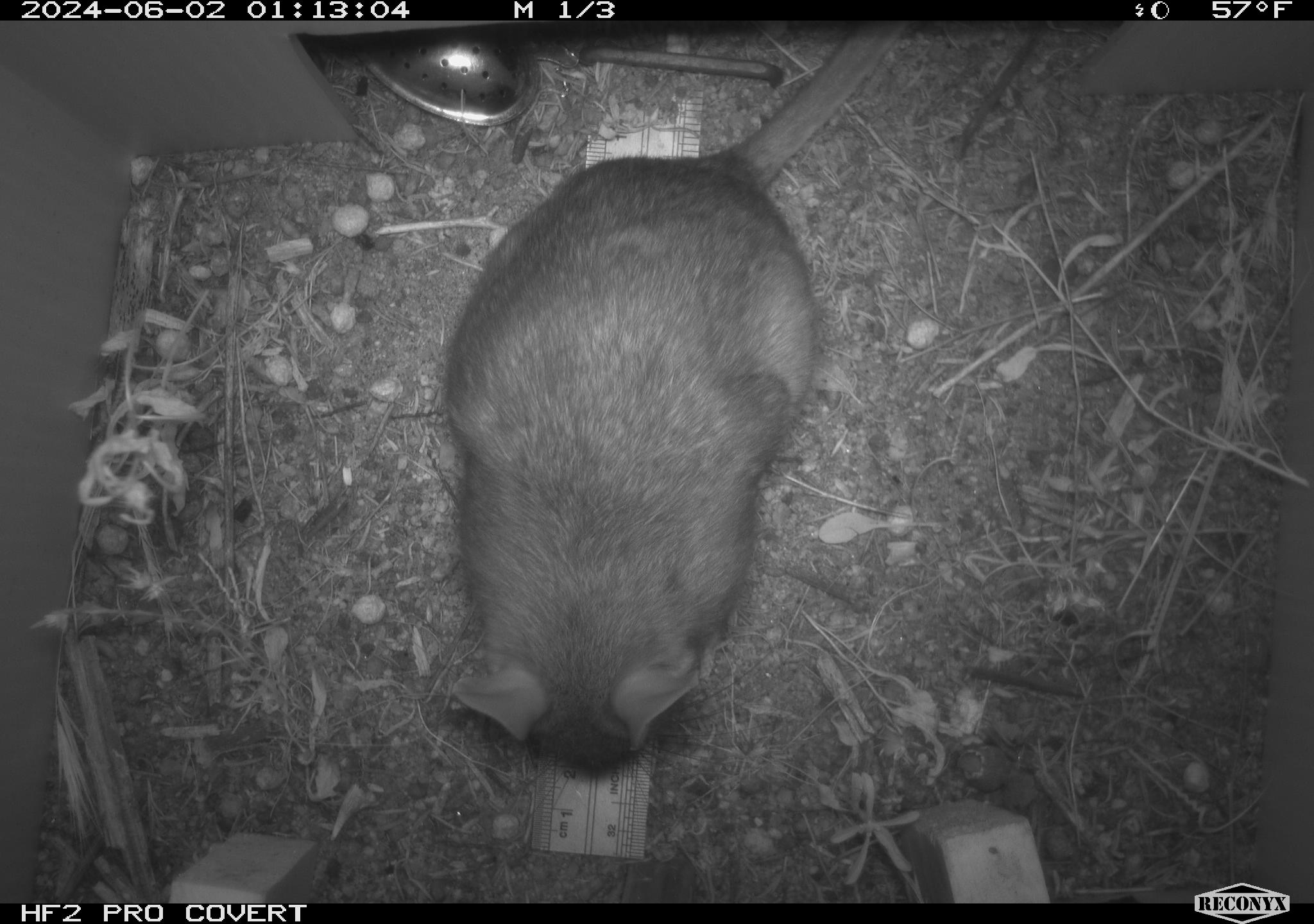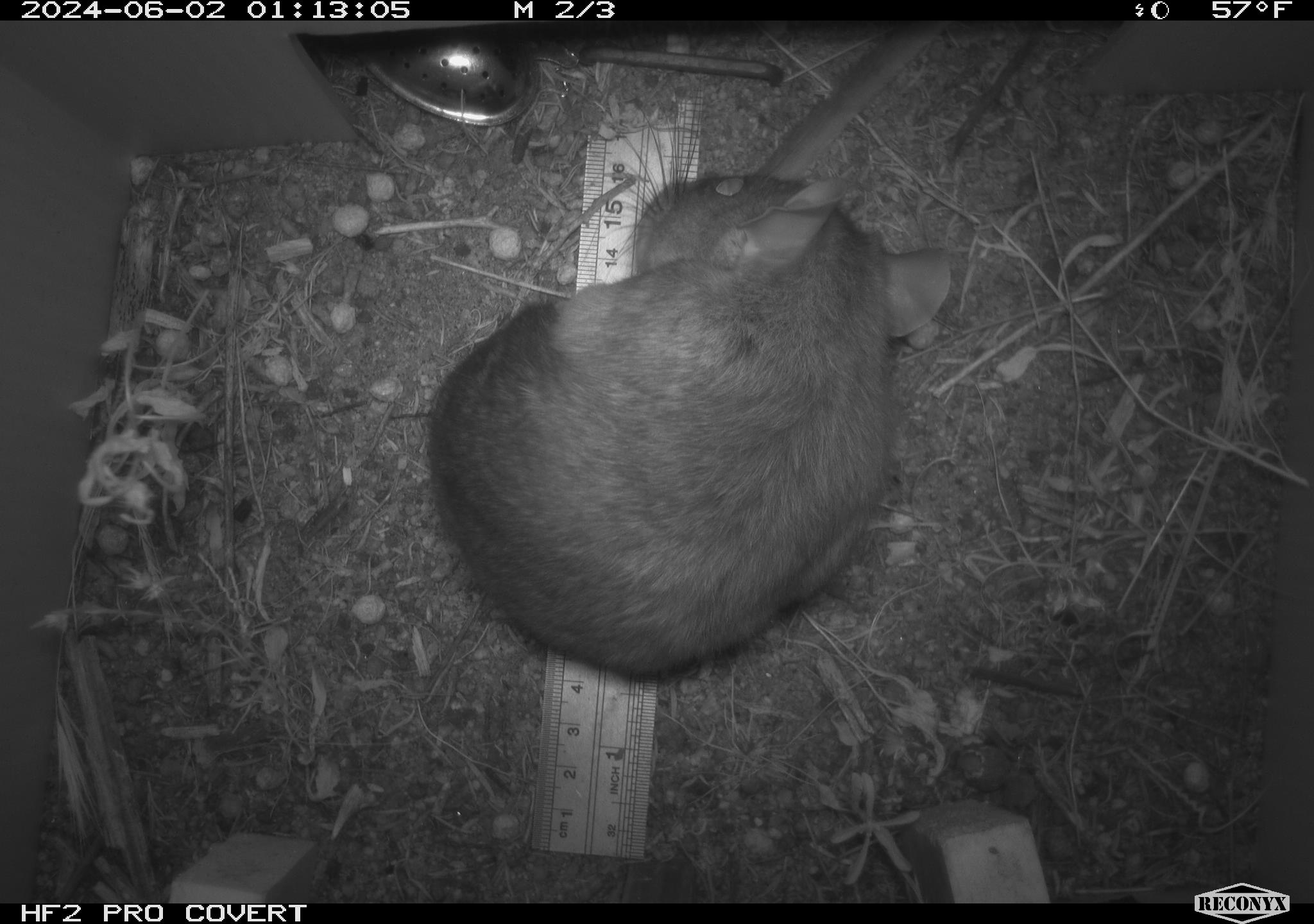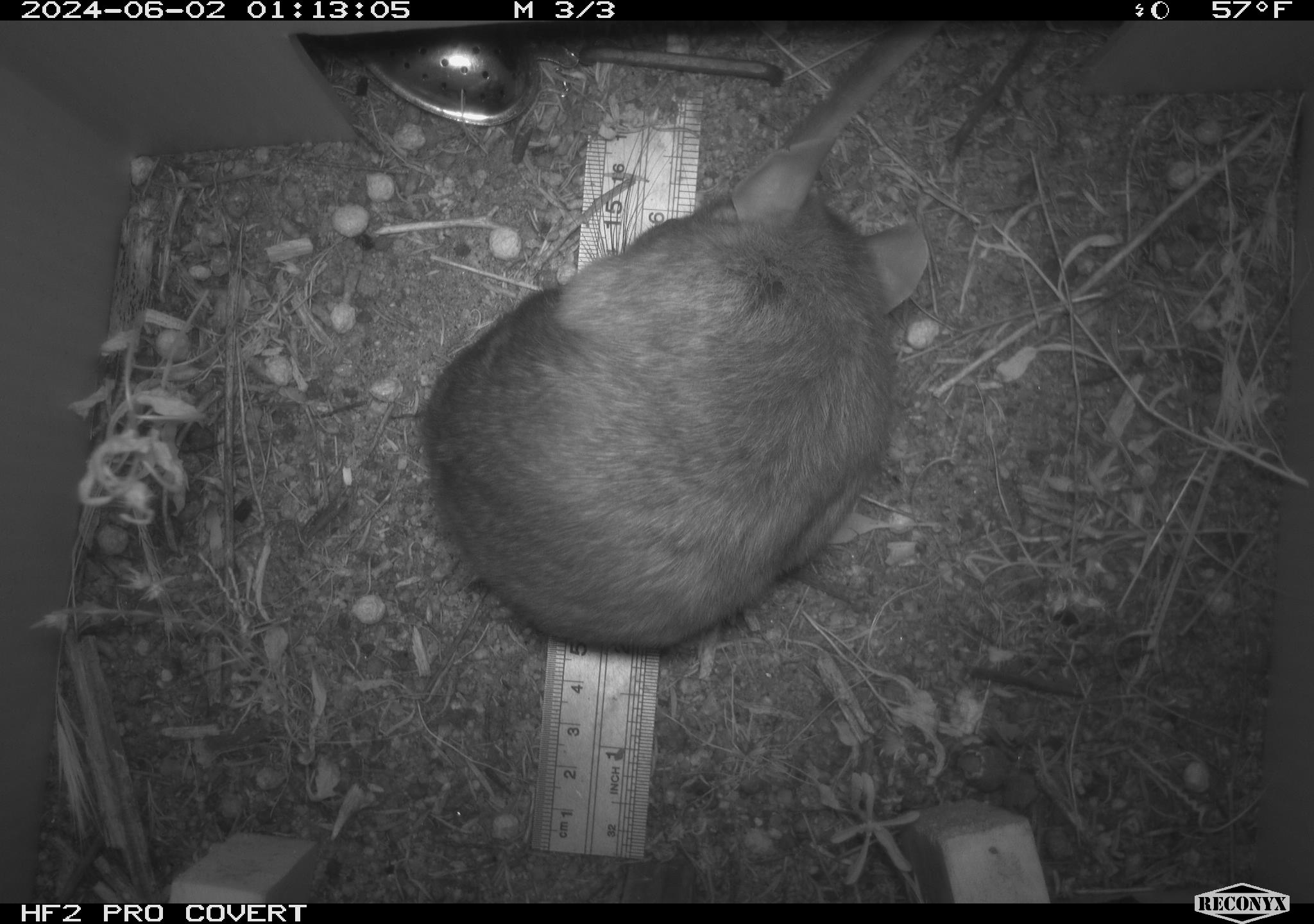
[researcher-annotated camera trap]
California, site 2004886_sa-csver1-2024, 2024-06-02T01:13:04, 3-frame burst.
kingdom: Animalia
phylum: Chordata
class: Mammalia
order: Rodentia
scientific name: Rodentia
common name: rodent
Rodent (Rodentia).